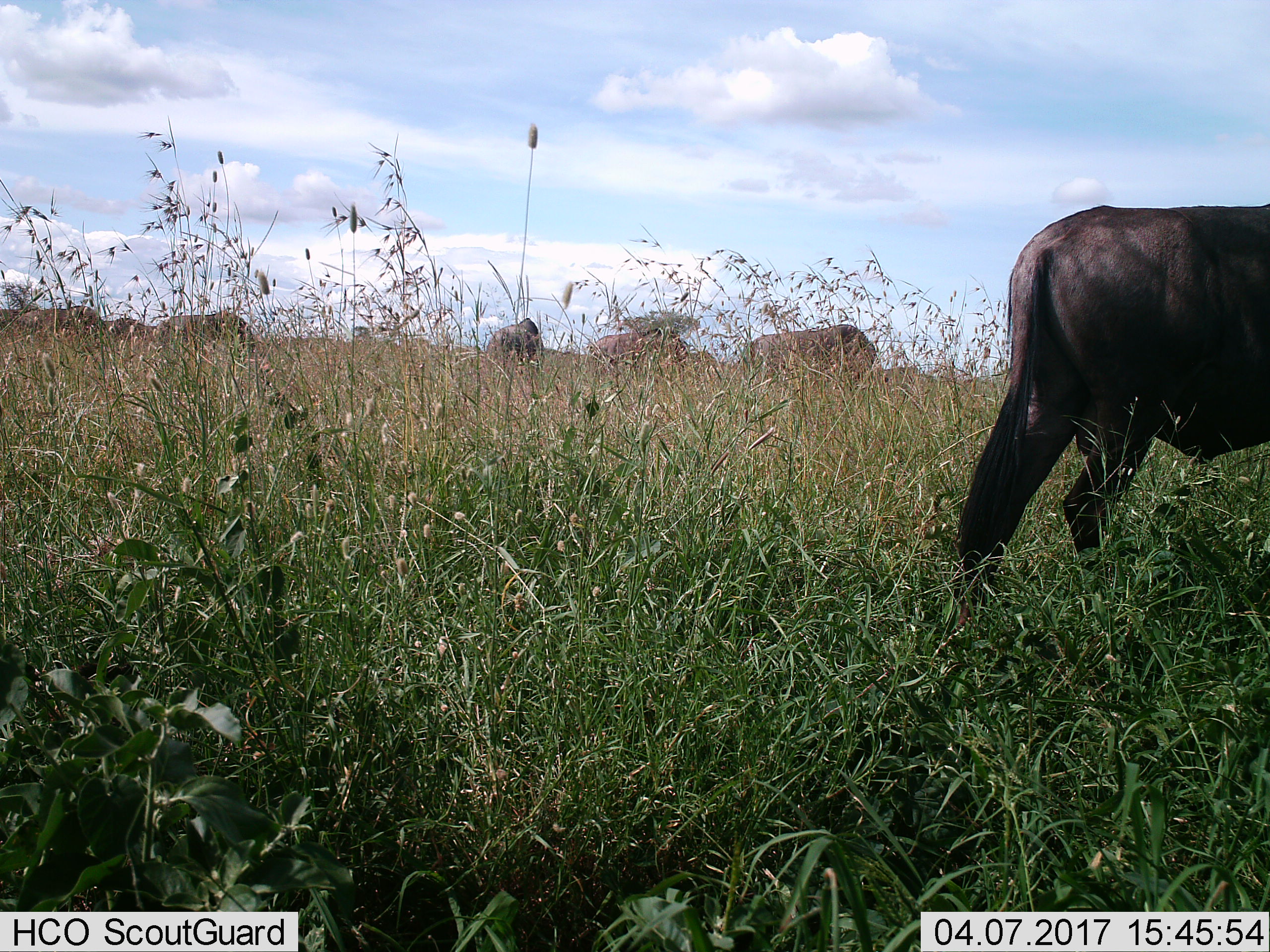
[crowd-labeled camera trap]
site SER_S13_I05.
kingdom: Animalia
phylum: Chordata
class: Mammalia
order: Artiodactyla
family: Bovidae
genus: Connochaetes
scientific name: Connochaetes taurinus taurinus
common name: blue wildebeest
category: wildebeestblue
Wildebeestblue (blue wildebeest) (Connochaetes taurinus taurinus), count 7. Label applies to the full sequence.